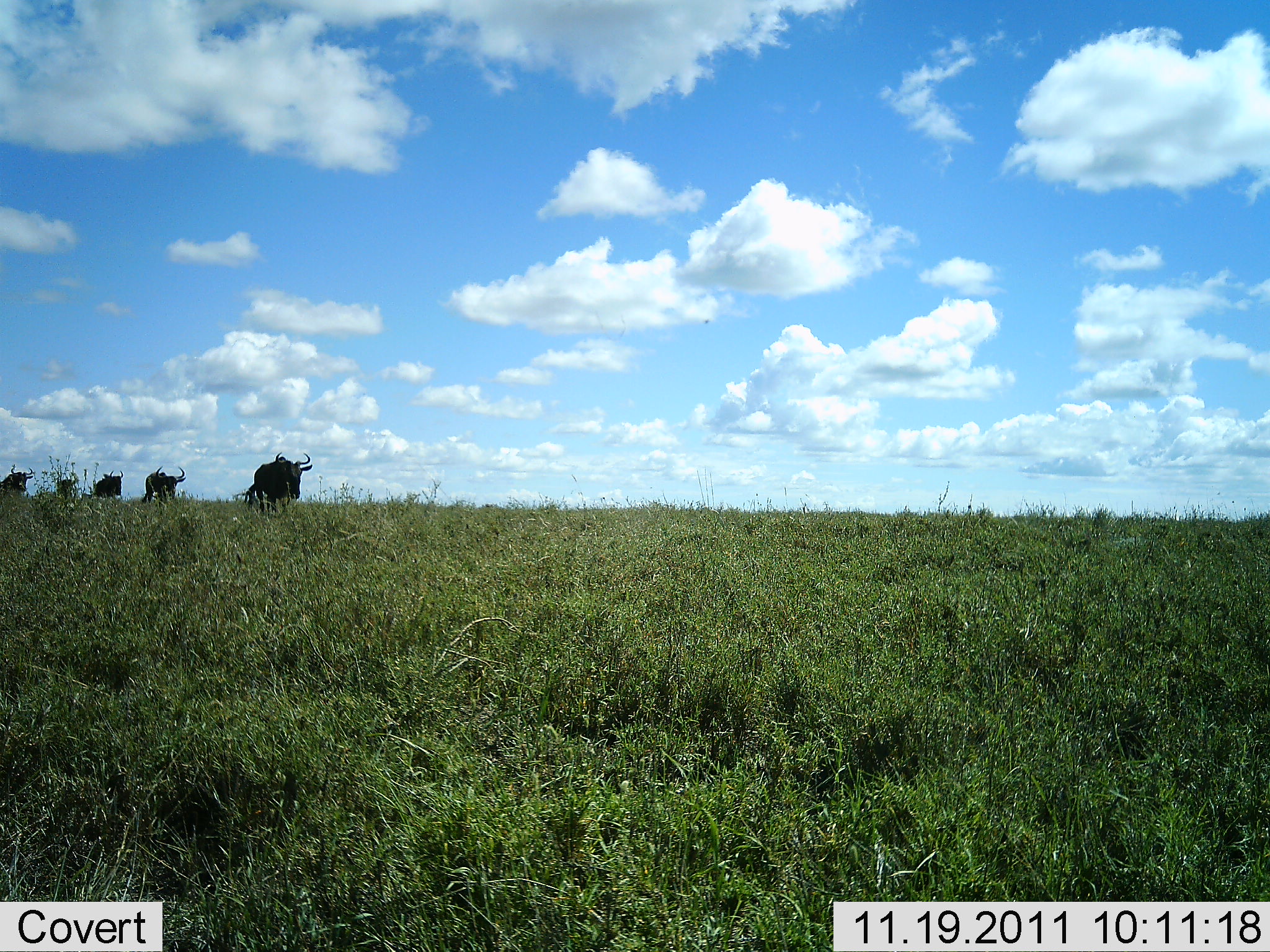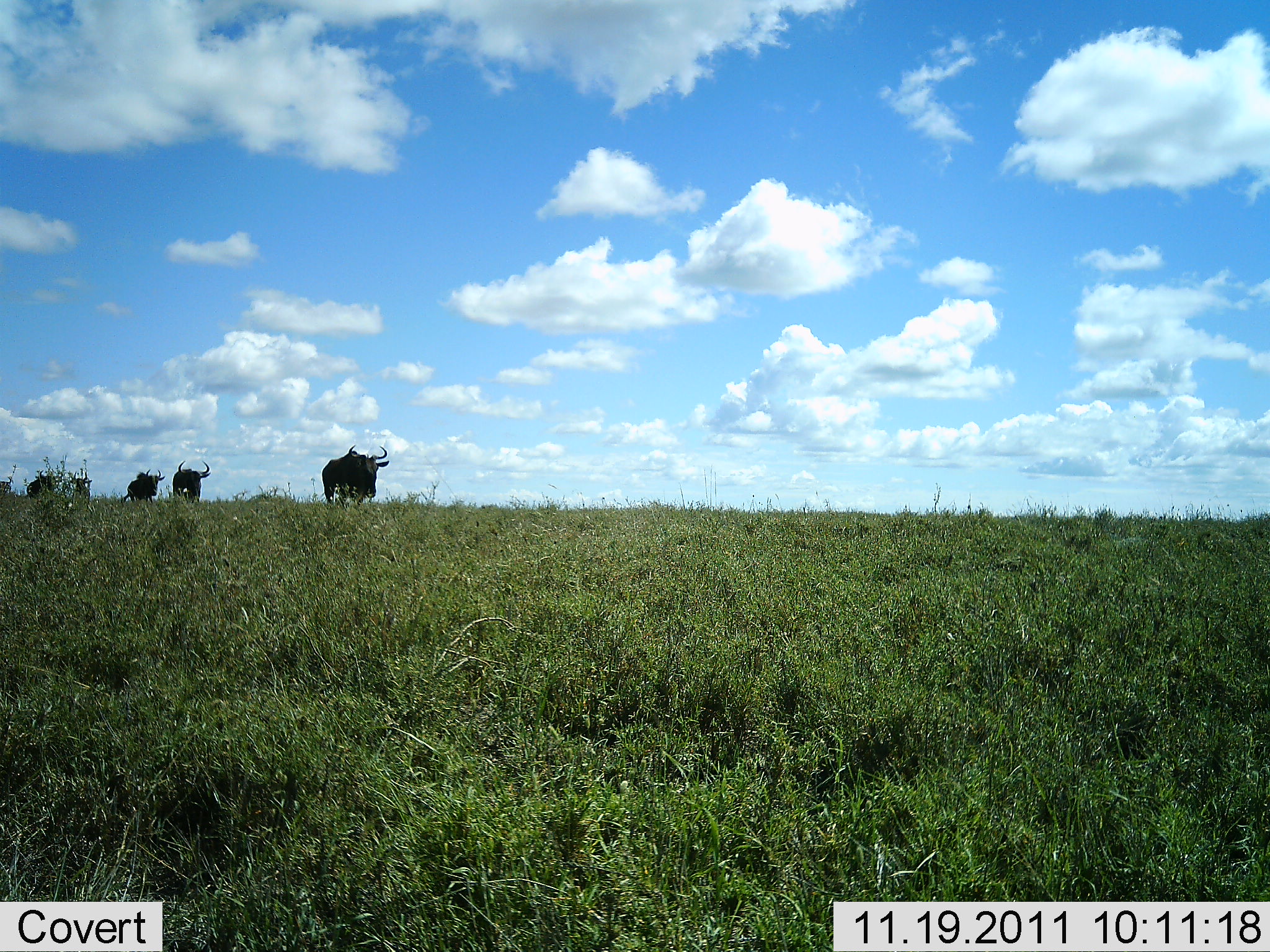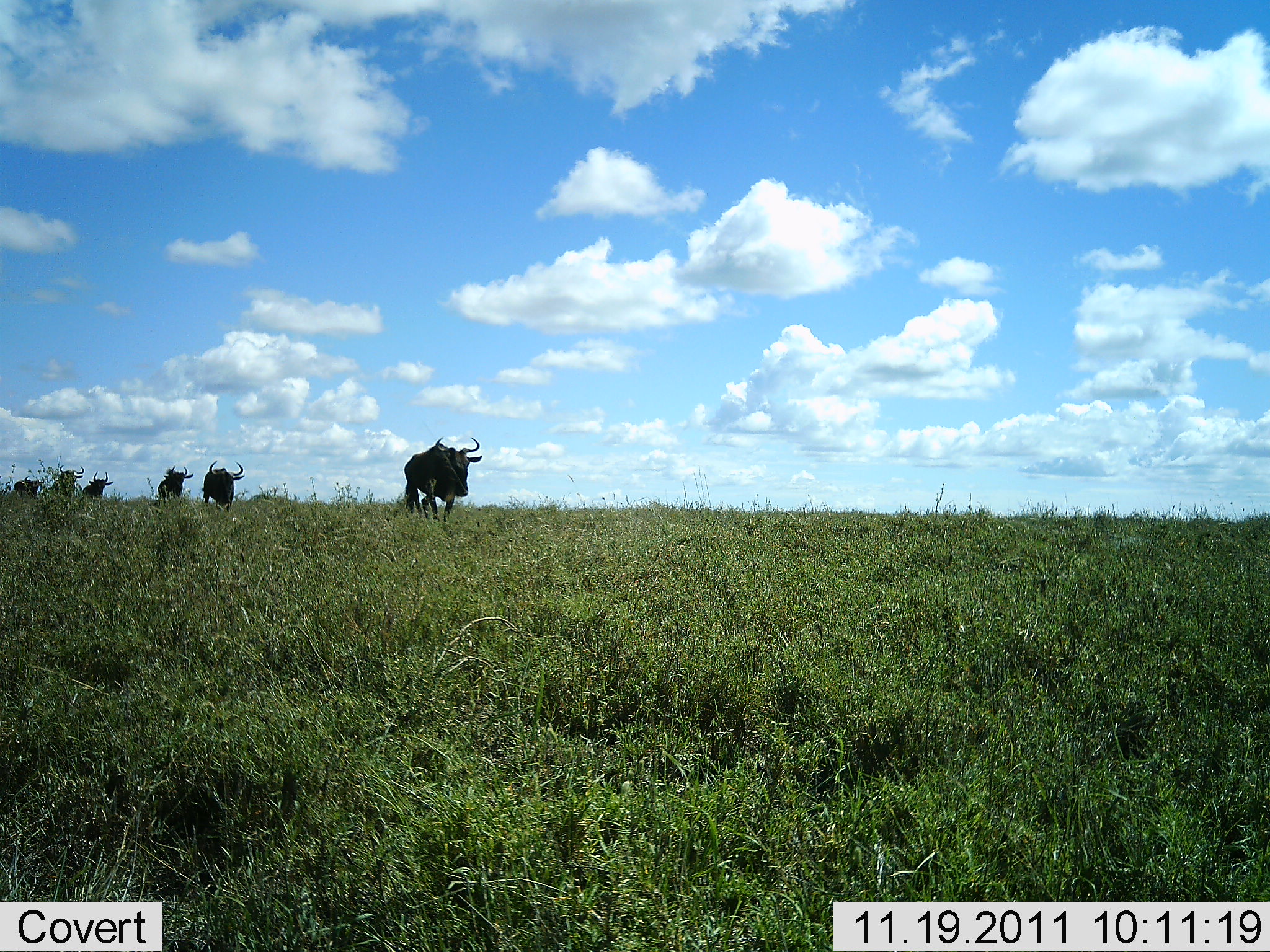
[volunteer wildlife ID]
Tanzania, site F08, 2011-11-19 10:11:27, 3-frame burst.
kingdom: Animalia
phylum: Chordata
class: Mammalia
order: Artiodactyla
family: Bovidae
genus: Connochaetes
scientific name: Connochaetes taurinus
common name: blue wildebeest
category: wildebeest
Wildebeest (blue wildebeest) (Connochaetes taurinus), count 6. Behavior (volunteer vote fractions): standing 0%, resting 0%, moving 100%, interacting 0%. Young present (vote fraction): 0%. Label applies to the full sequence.